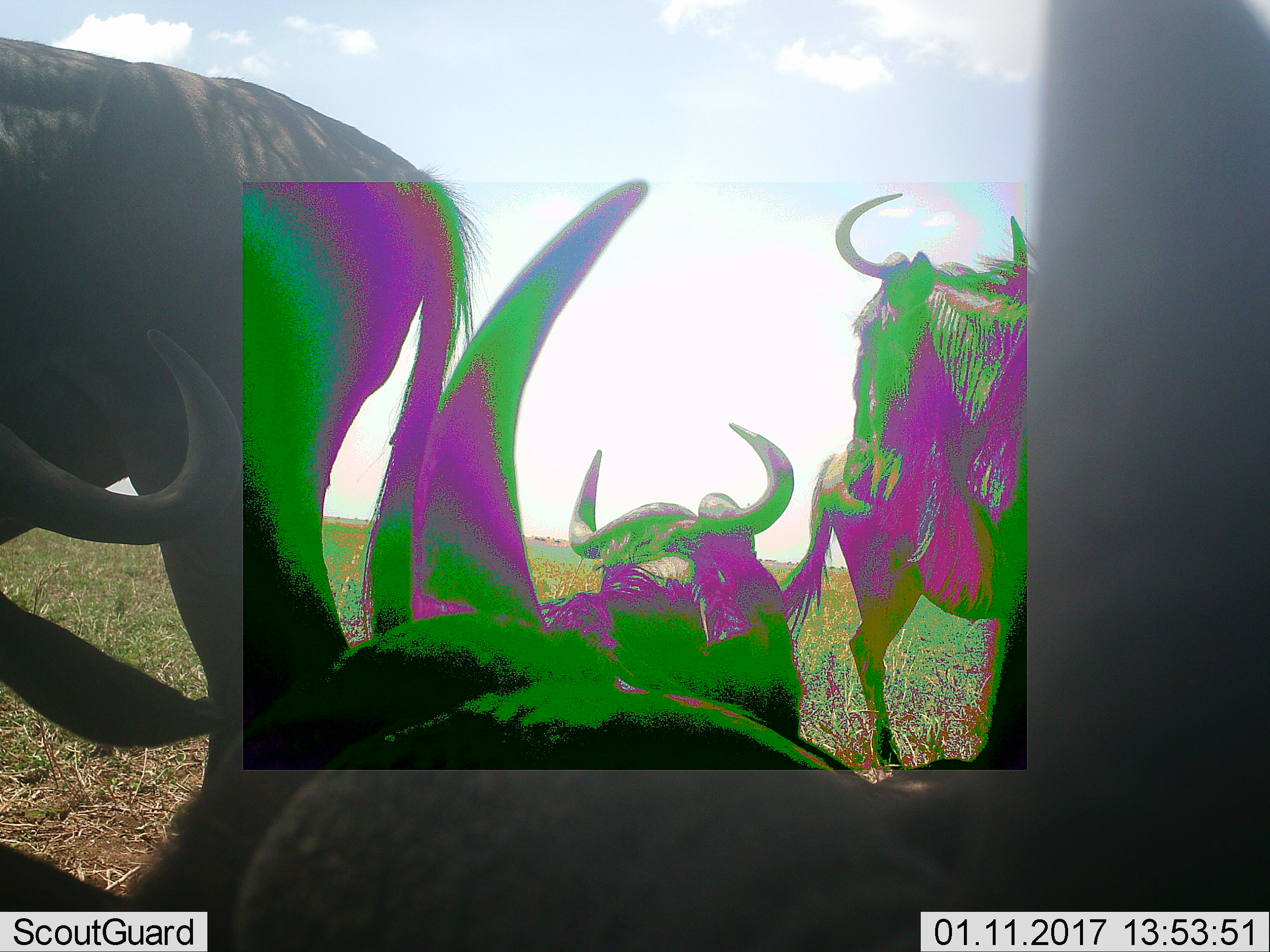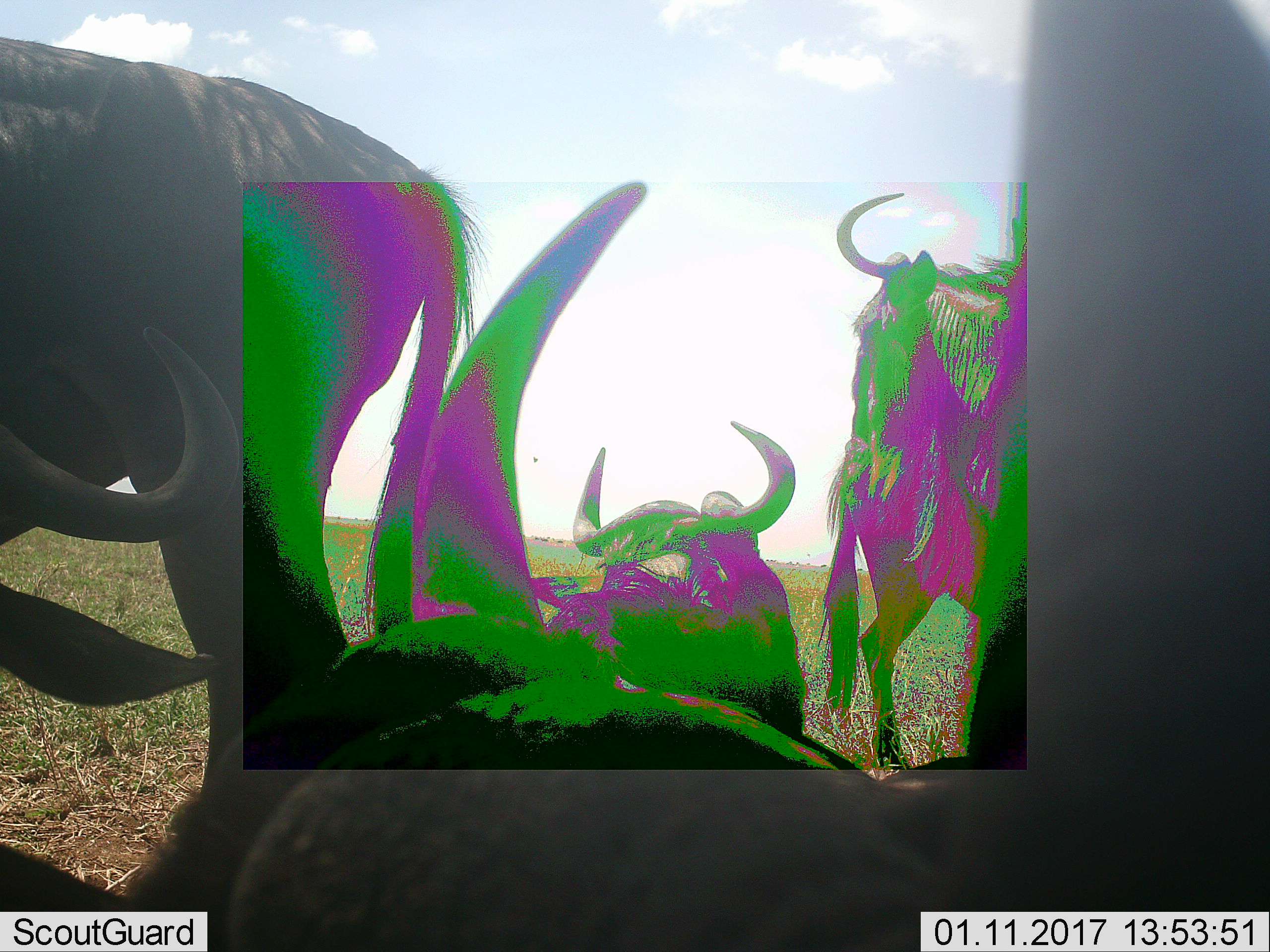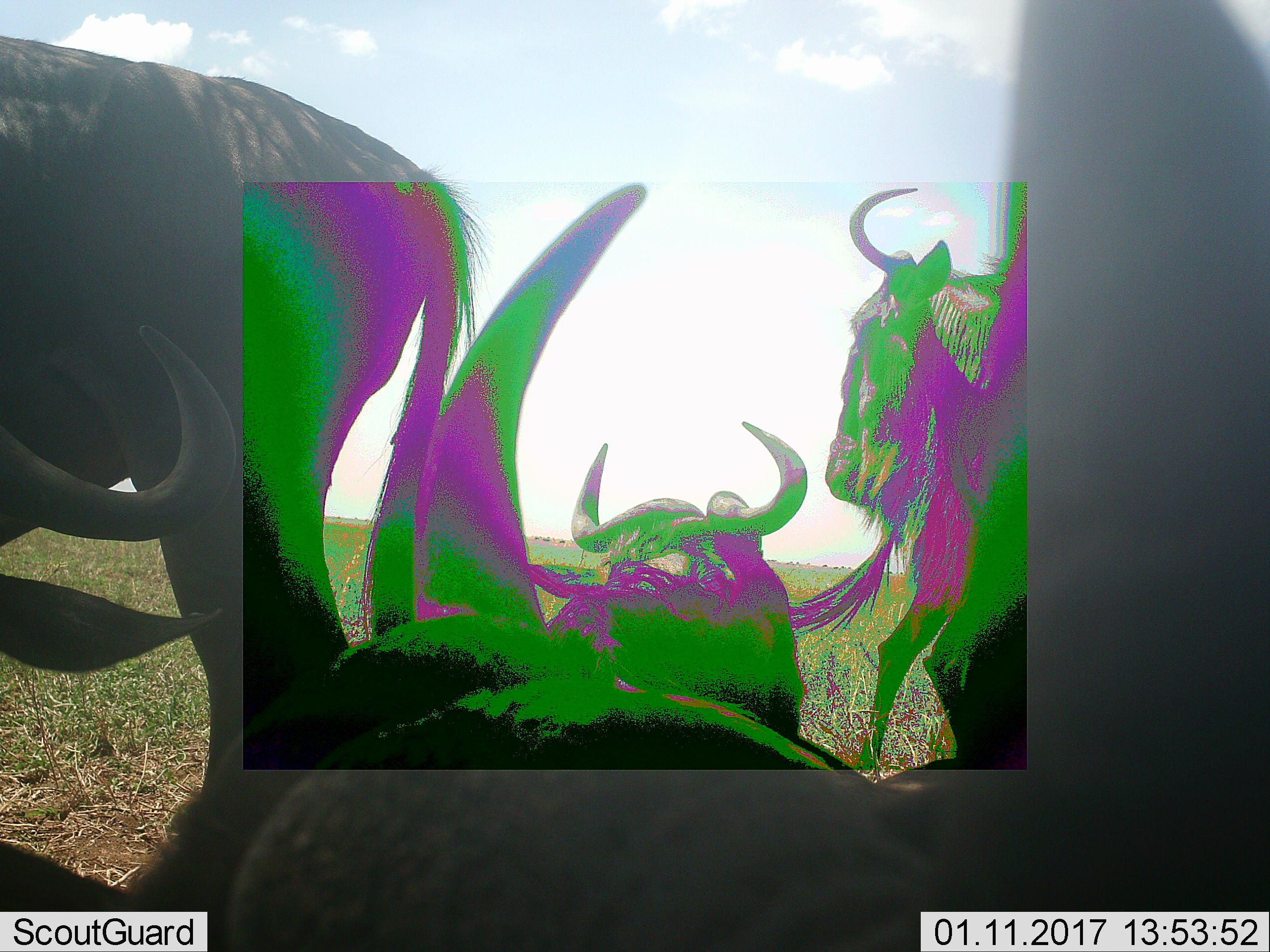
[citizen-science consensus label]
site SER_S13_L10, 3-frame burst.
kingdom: Animalia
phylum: Chordata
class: Mammalia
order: Artiodactyla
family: Bovidae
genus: Connochaetes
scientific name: Connochaetes taurinus taurinus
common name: blue wildebeest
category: wildebeestblue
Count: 5.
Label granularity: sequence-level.